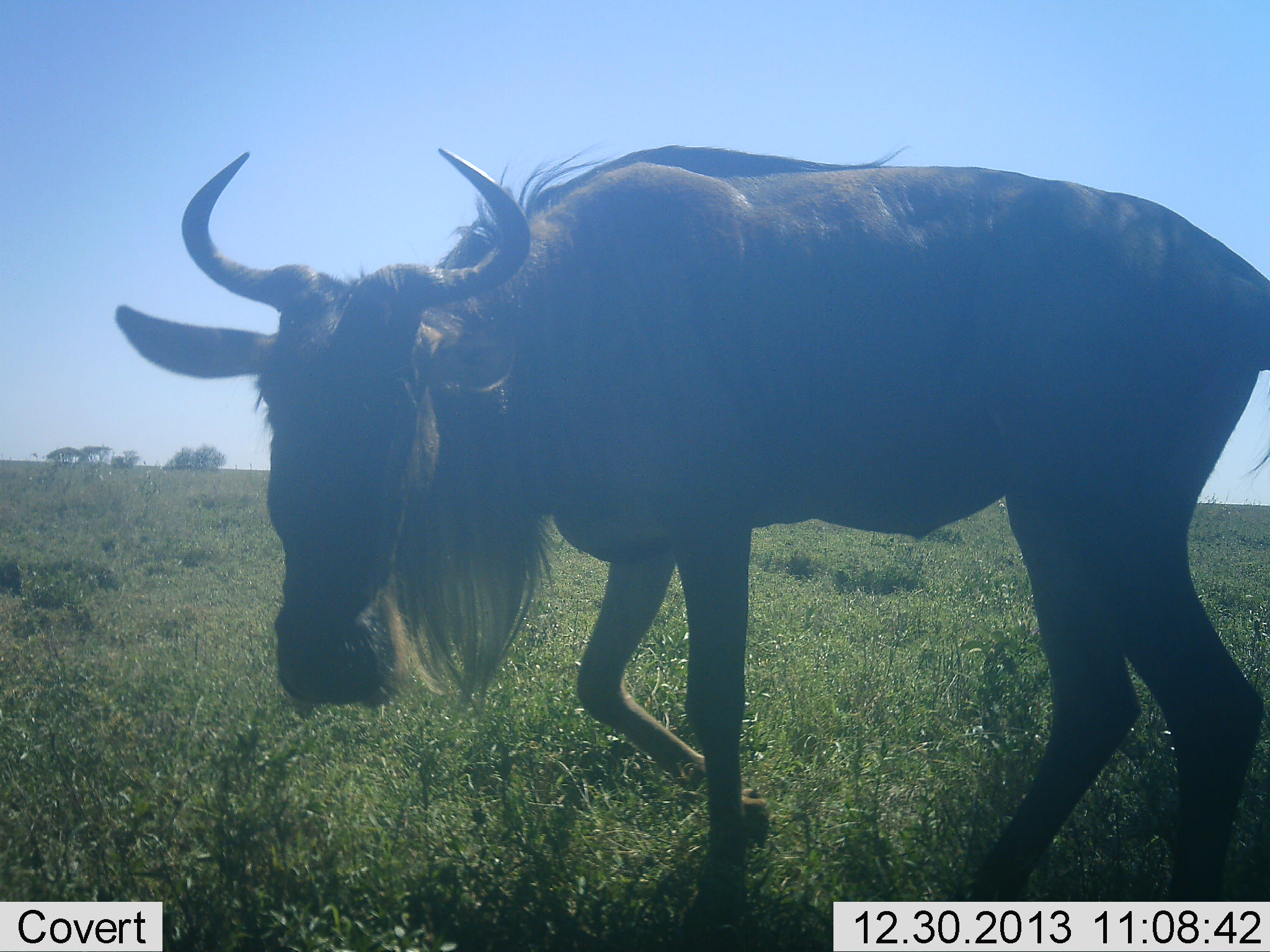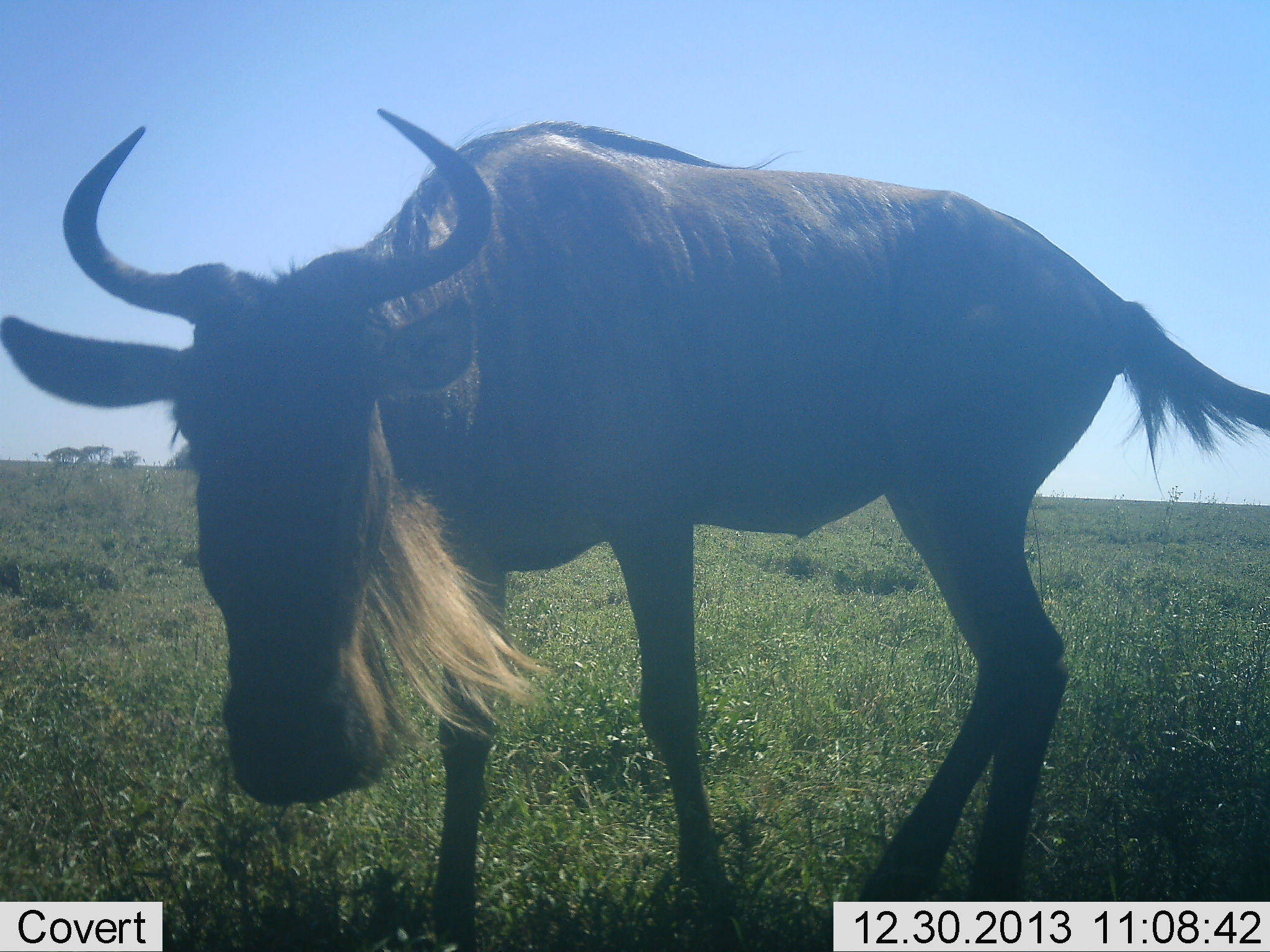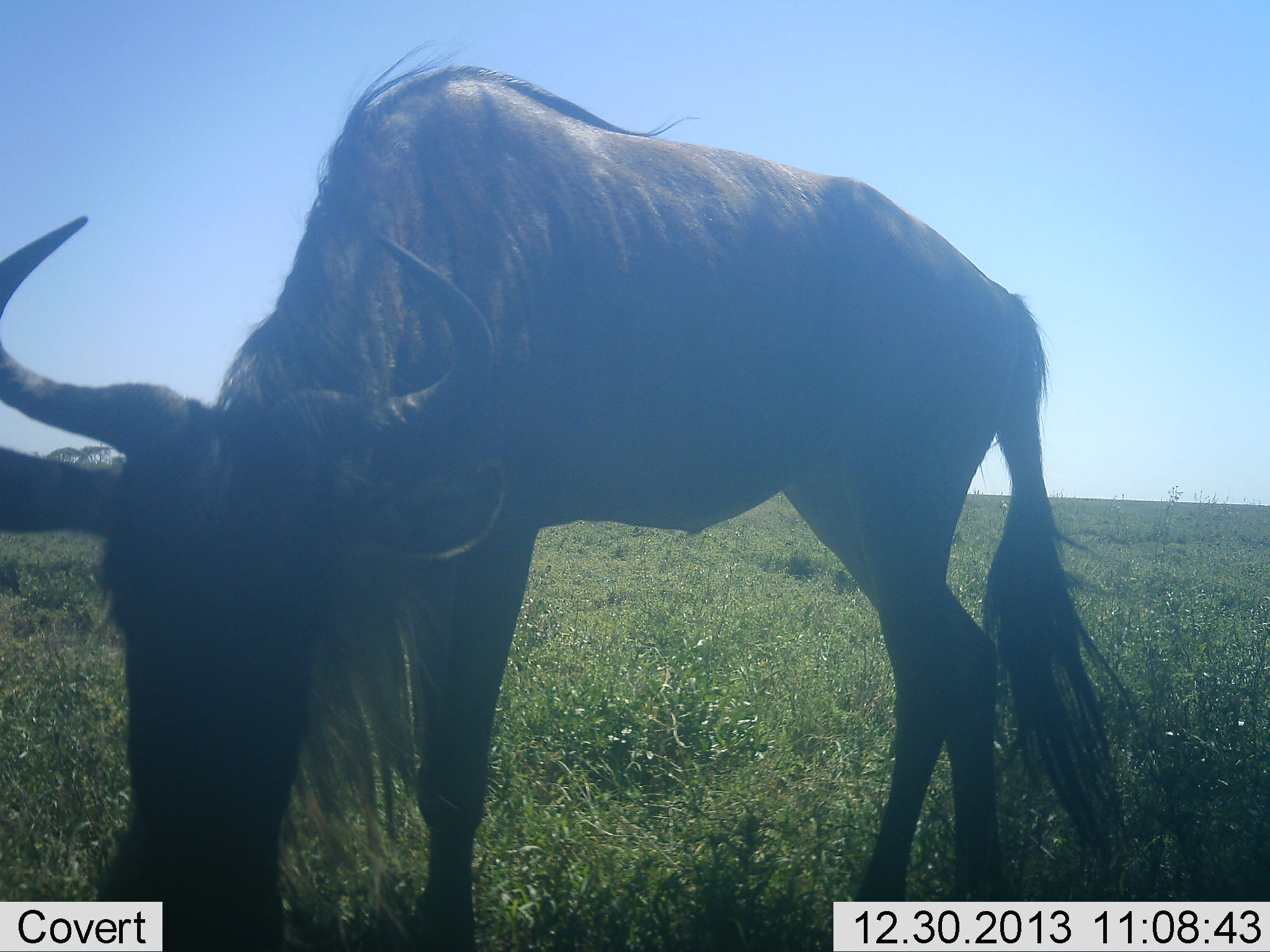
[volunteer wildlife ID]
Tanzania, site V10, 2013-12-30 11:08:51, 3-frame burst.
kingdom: Animalia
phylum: Chordata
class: Mammalia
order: Artiodactyla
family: Bovidae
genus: Connochaetes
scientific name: Connochaetes taurinus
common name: blue wildebeest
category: wildebeest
Wildebeest (blue wildebeest) (Connochaetes taurinus), count 1. Behavior (volunteer vote fractions): standing 20%, resting 0%, moving 50%, interacting 20%. Young present (vote fraction): 0%. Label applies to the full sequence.